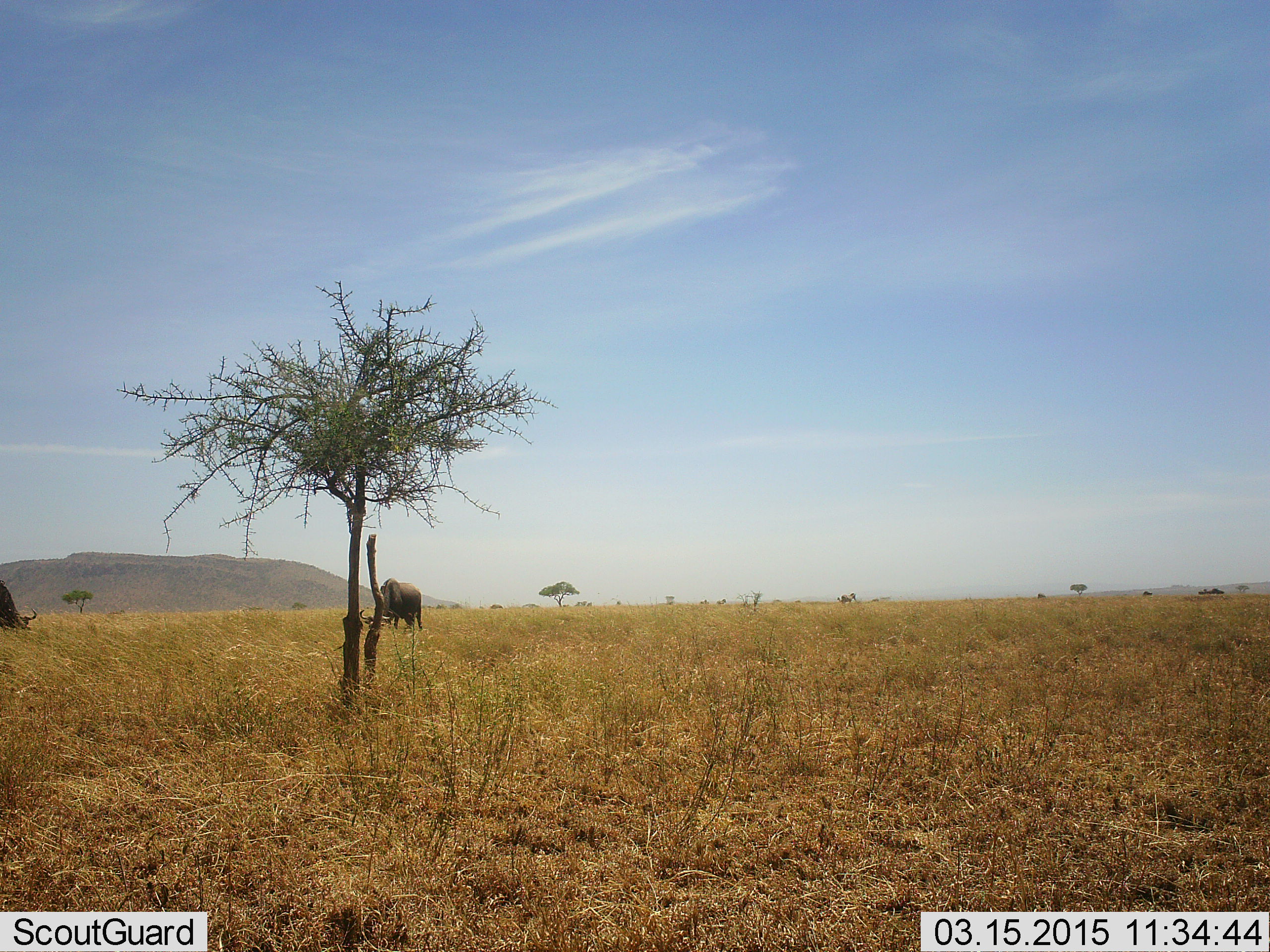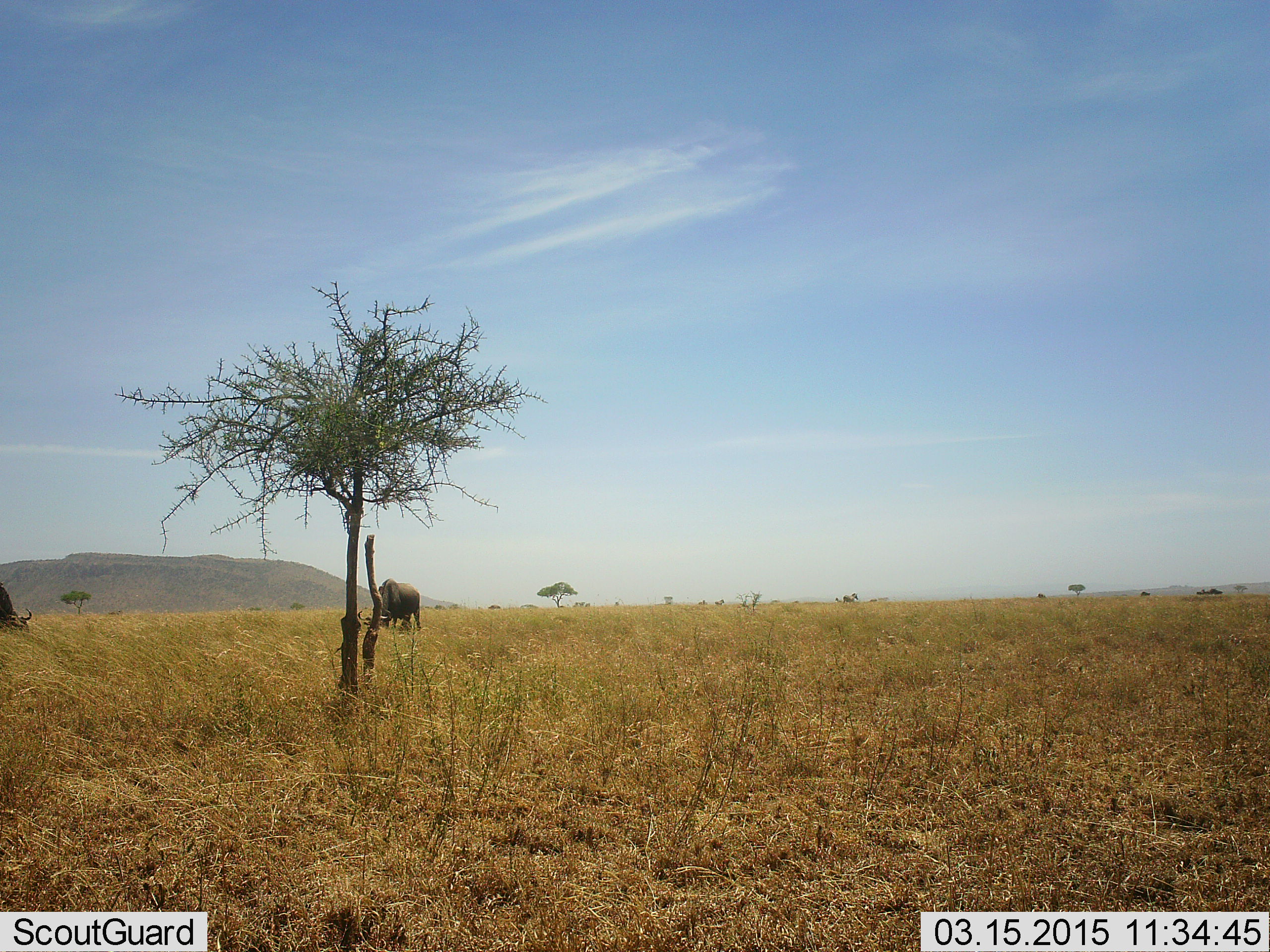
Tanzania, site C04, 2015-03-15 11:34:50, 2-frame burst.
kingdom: Animalia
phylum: Chordata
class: Mammalia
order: Artiodactyla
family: Bovidae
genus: Connochaetes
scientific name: Connochaetes taurinus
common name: blue wildebeest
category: wildebeest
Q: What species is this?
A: Wildebeest (blue wildebeest) (Connochaetes taurinus).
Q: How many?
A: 2.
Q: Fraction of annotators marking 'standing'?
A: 20%.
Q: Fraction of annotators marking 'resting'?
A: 0%.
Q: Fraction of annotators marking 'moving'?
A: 0%.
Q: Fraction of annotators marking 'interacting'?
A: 0%.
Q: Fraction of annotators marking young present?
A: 0%.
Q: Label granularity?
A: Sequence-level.